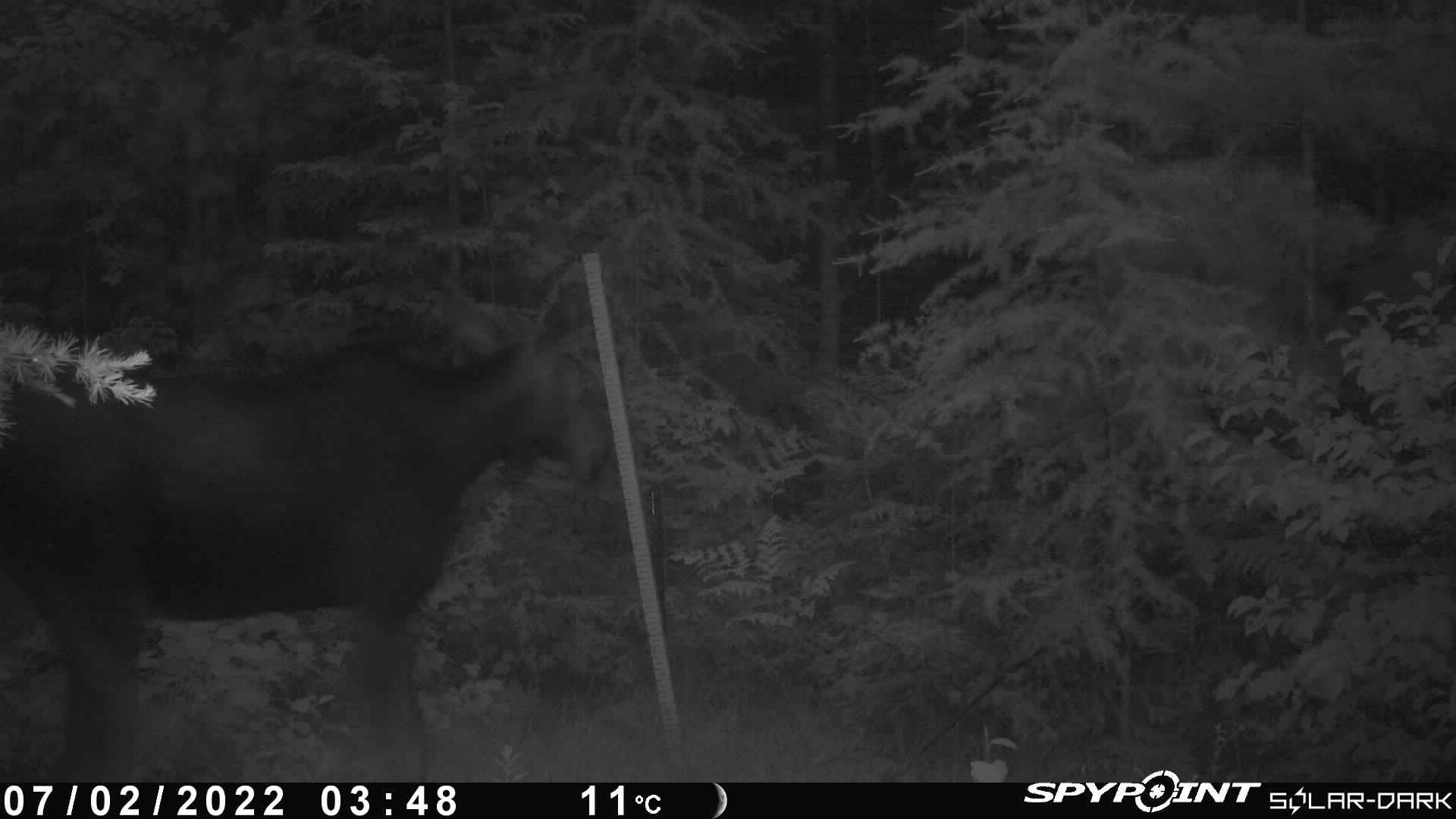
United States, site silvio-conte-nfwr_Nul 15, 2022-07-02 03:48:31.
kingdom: Animalia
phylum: Chordata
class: Mammalia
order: Artiodactyla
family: Cervidae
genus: Alces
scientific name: Alces alces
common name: moose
Moose (Alces alces).